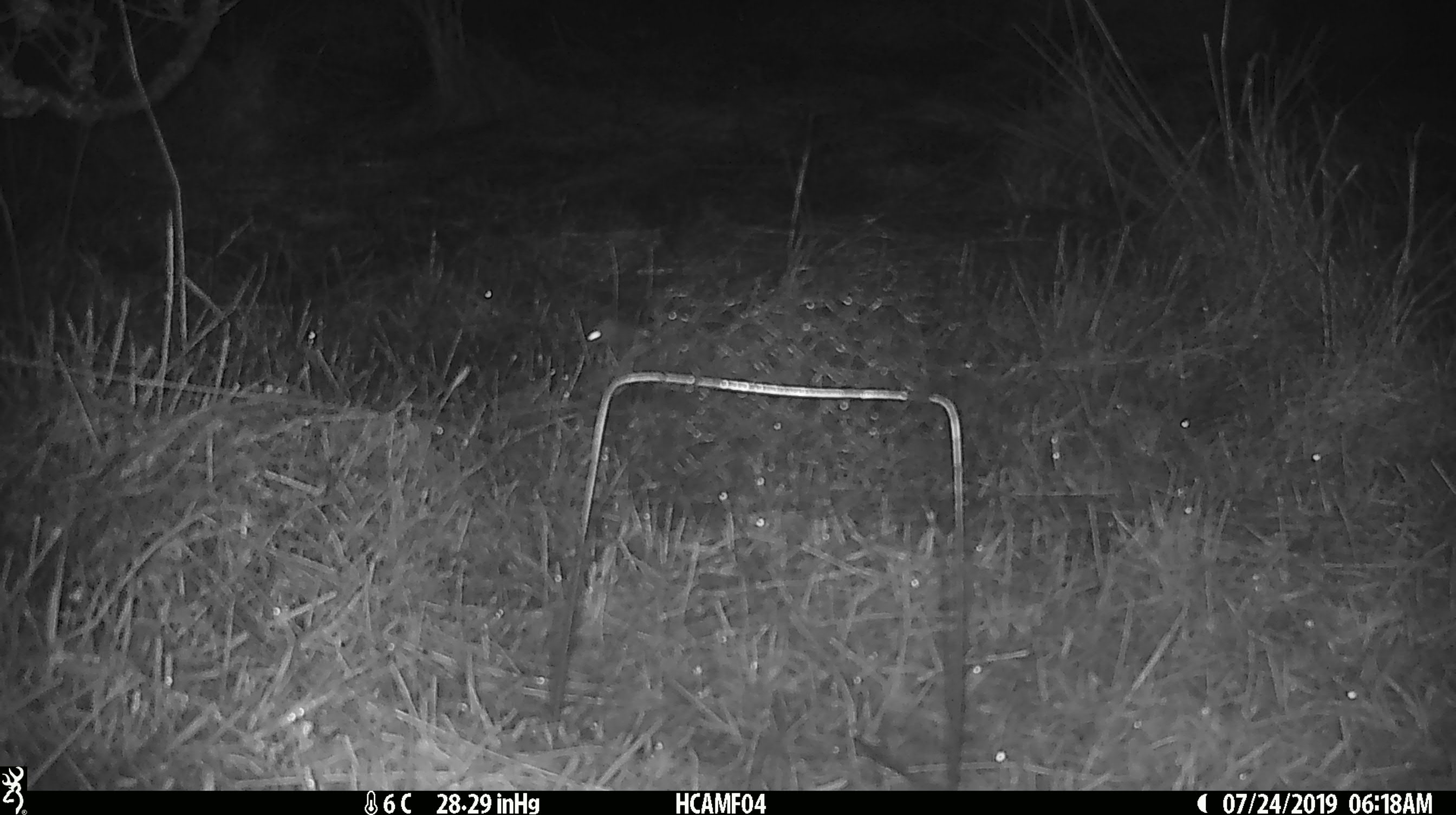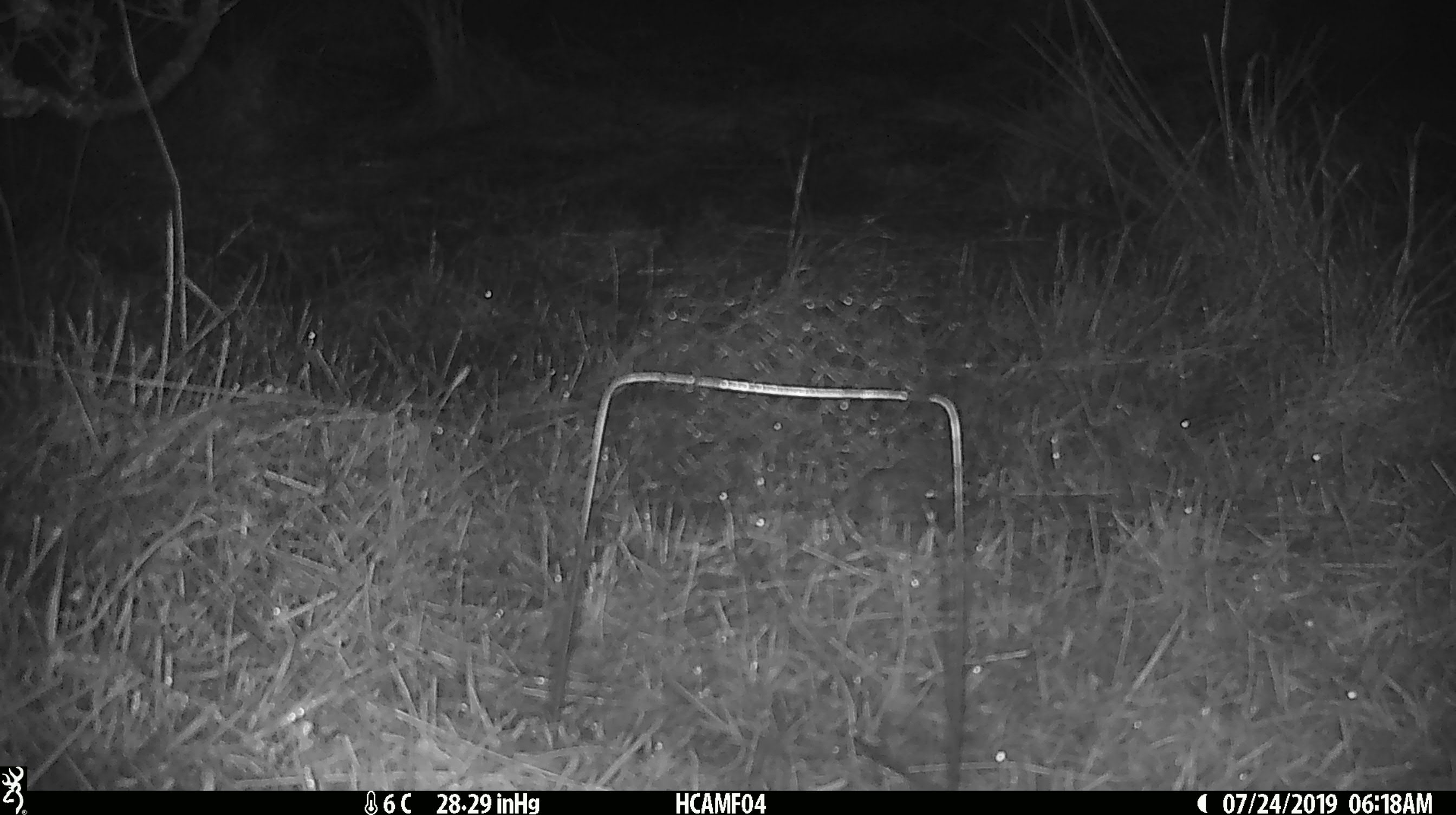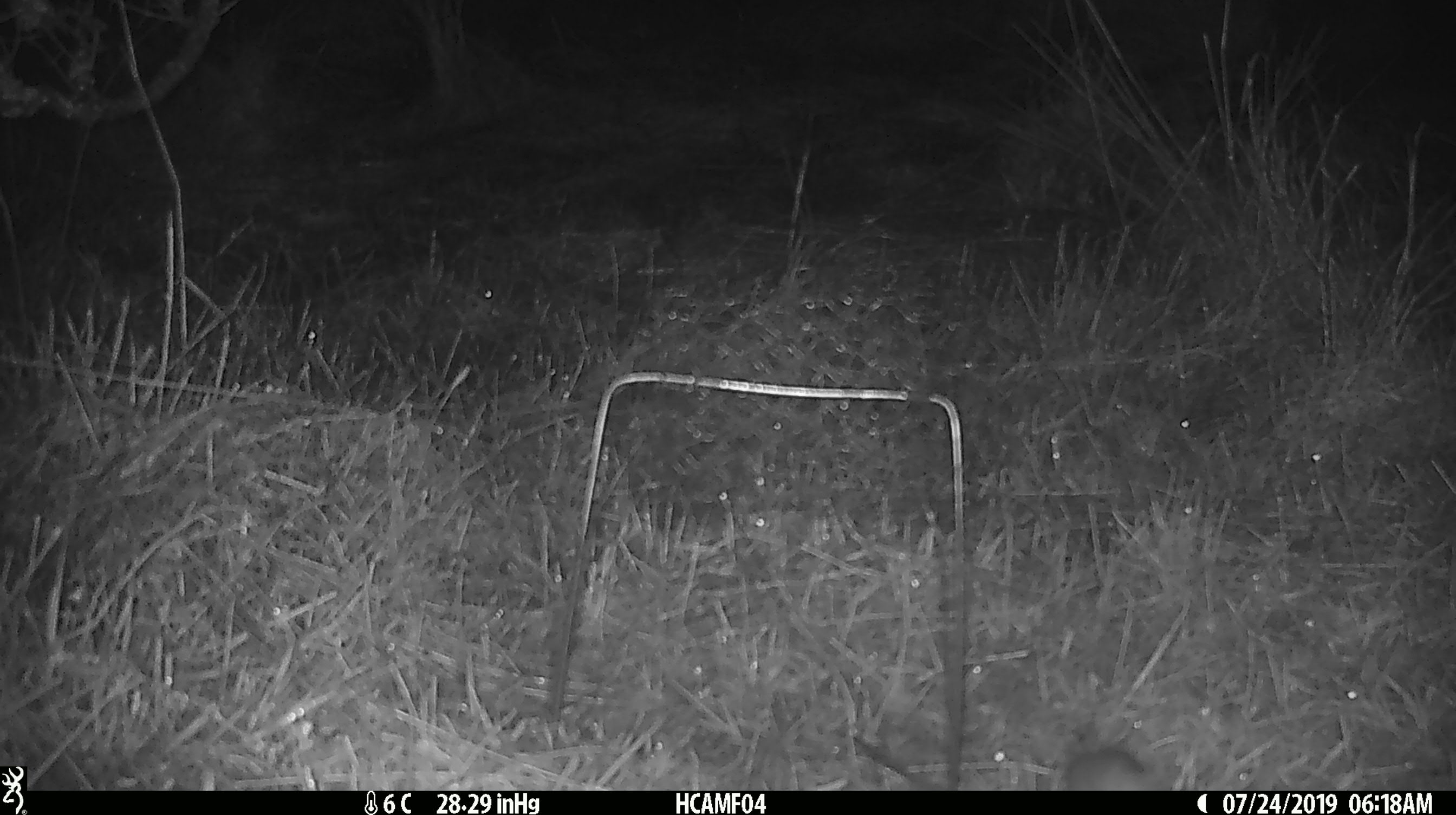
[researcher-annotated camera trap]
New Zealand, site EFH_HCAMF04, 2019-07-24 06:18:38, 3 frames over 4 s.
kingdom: Animalia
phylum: Chordata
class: Mammalia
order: Rodentia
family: Muridae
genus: Mus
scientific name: Mus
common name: mouse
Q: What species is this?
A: Mouse (Mus).